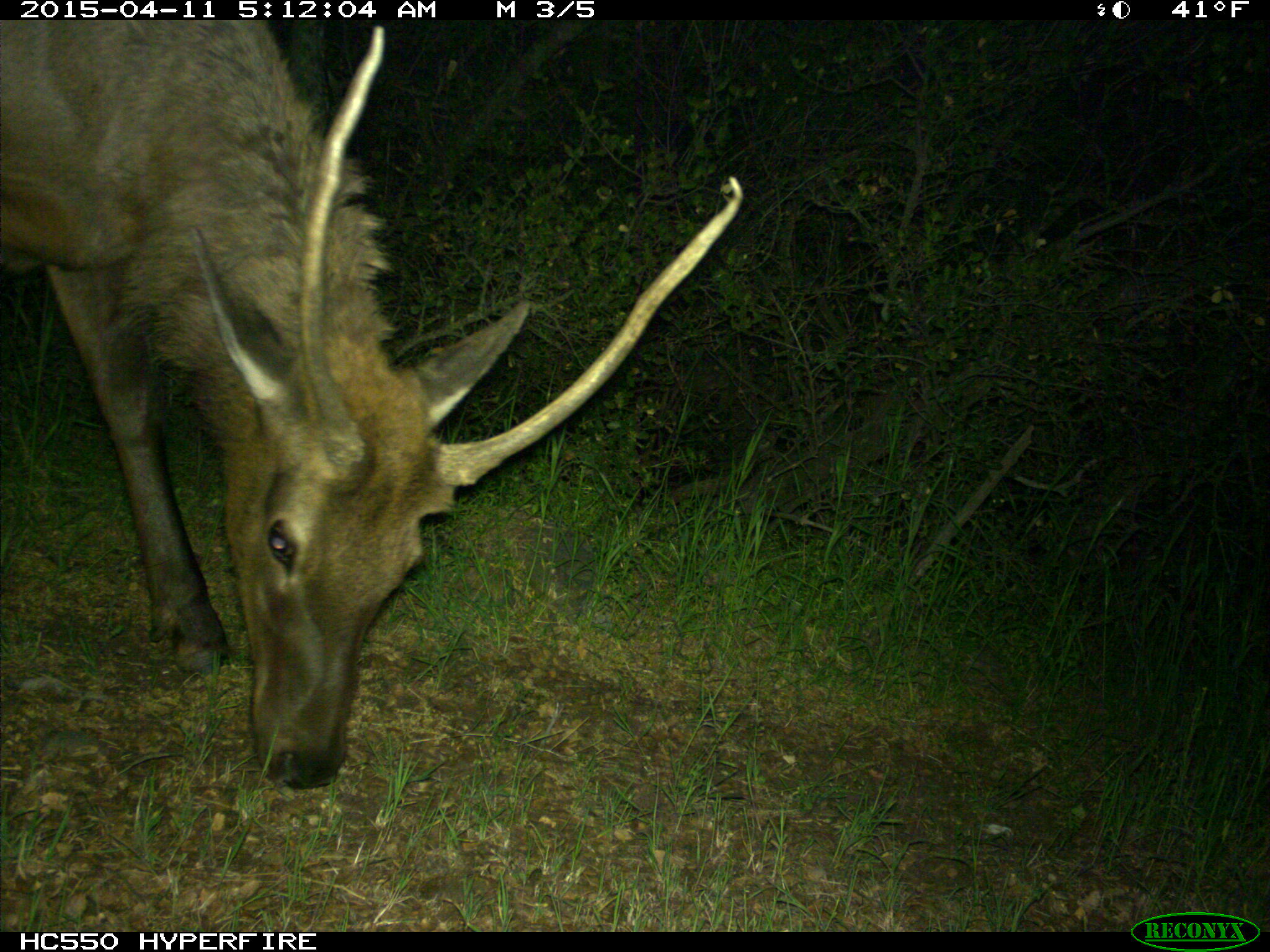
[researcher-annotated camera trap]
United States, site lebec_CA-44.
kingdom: Animalia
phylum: Chordata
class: Mammalia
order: Artiodactyla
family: Cervidae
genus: Cervus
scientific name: Cervus canadensis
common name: elk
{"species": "Cervus canadensis (elk)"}